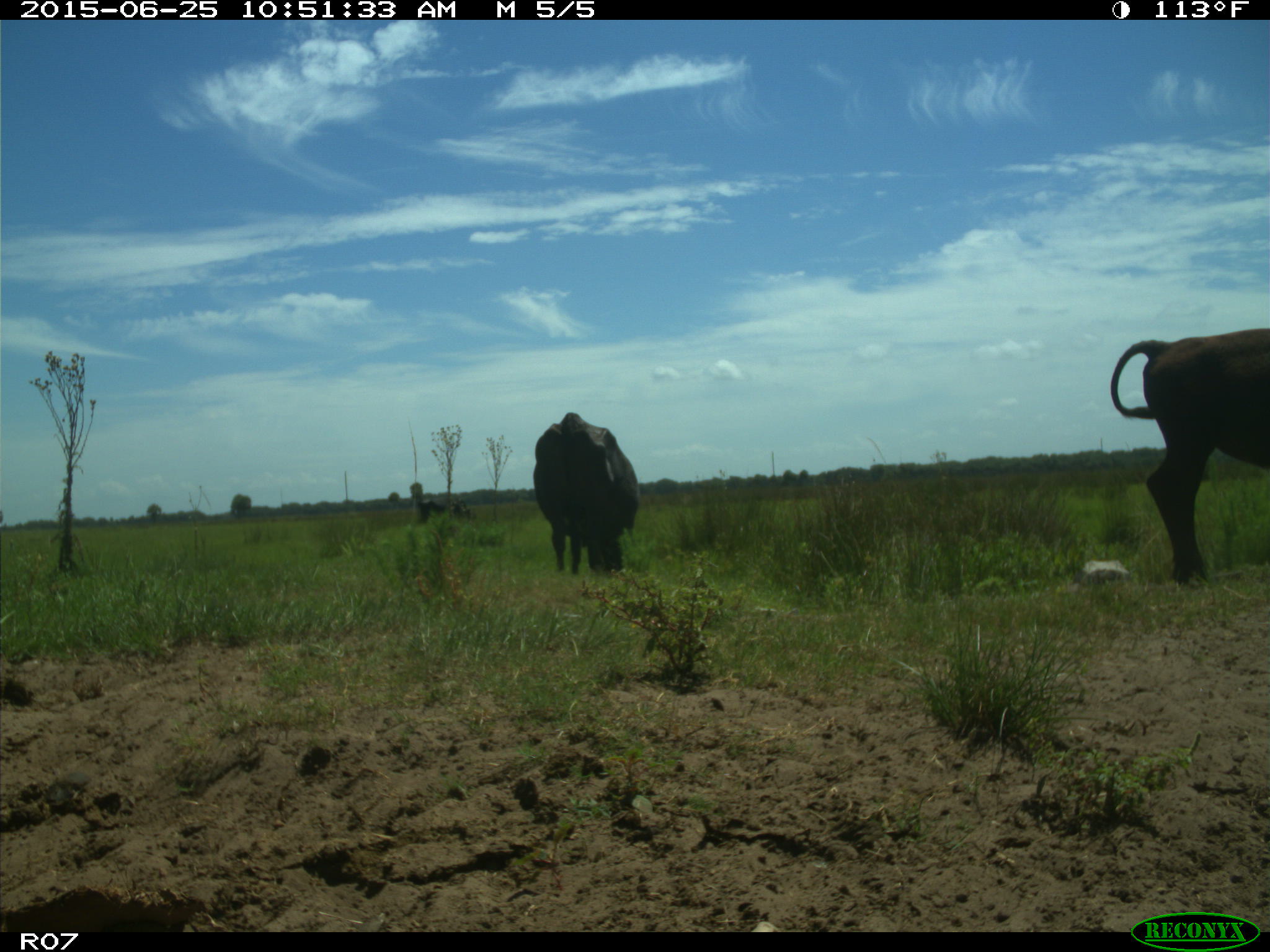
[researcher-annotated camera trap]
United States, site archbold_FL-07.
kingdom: Animalia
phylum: Chordata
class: Mammalia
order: Artiodactyla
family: Bovidae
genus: Bos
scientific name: Bos taurus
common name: domestic cow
Bos taurus (domestic cow).